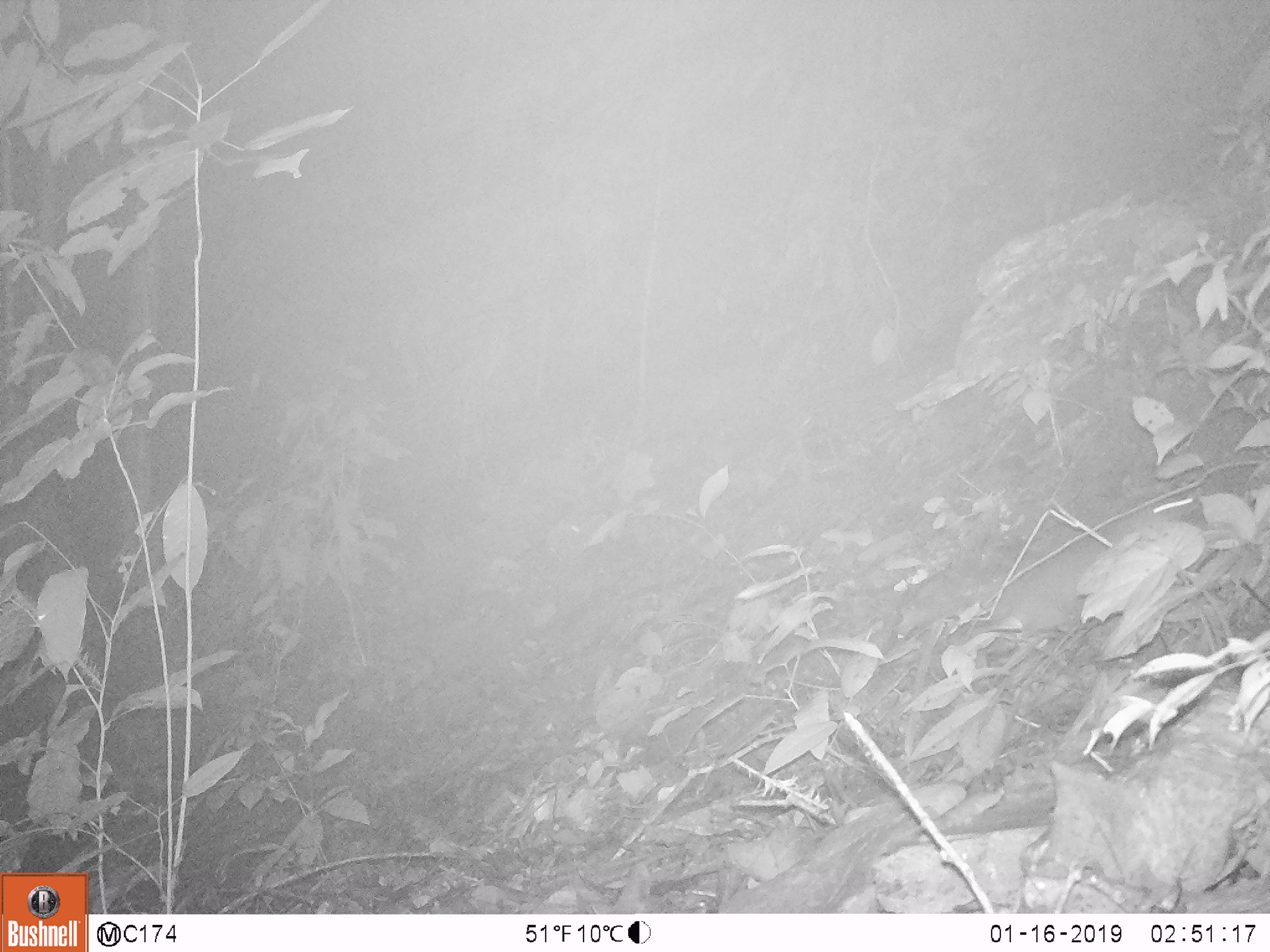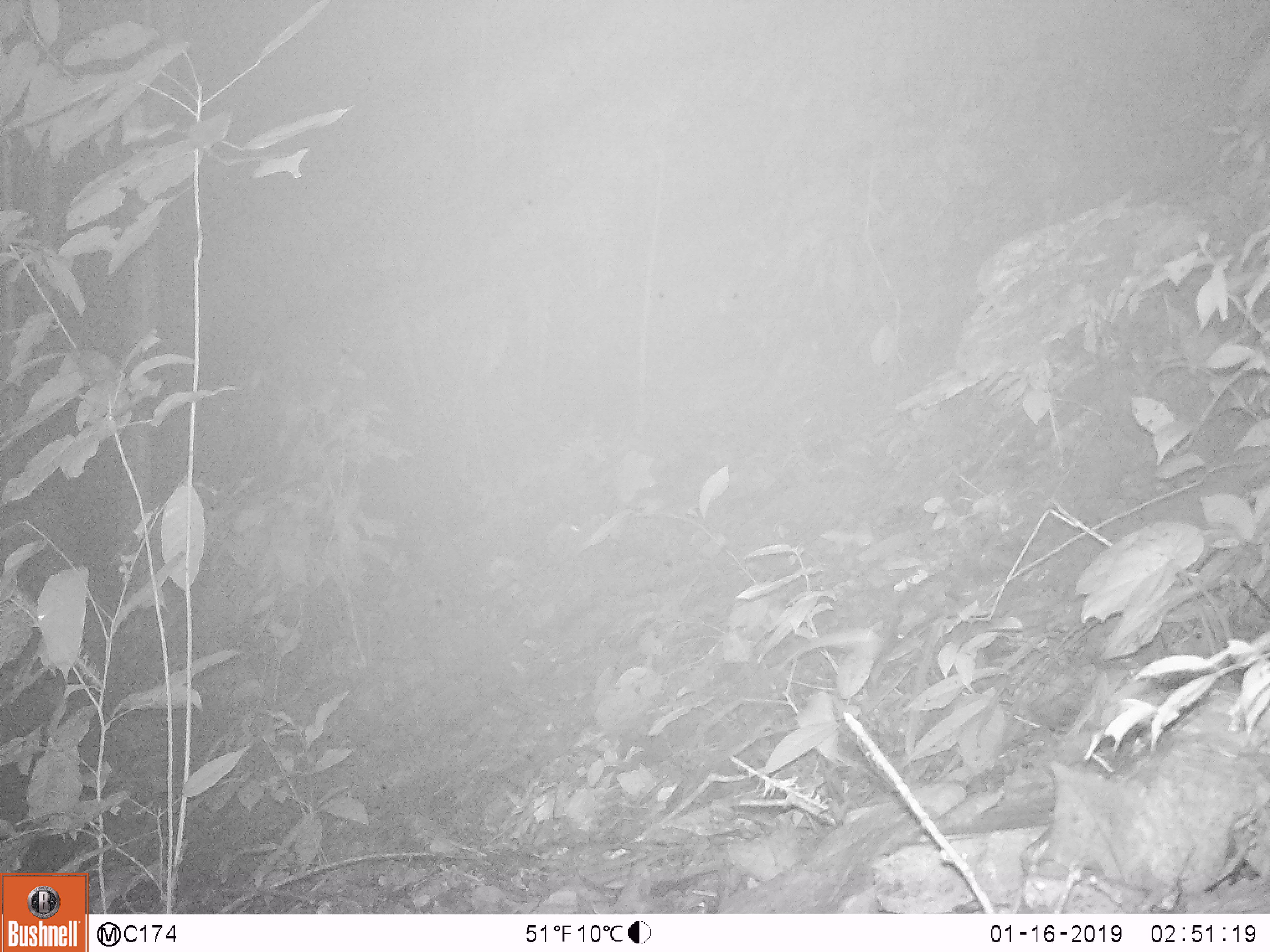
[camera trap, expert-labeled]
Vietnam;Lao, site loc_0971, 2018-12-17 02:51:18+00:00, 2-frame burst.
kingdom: Animalia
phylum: Chordata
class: Mammalia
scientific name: Mammalia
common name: mammal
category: unidentified small mammal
Unidentified small mammal (mammal) (Mammalia). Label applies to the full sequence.